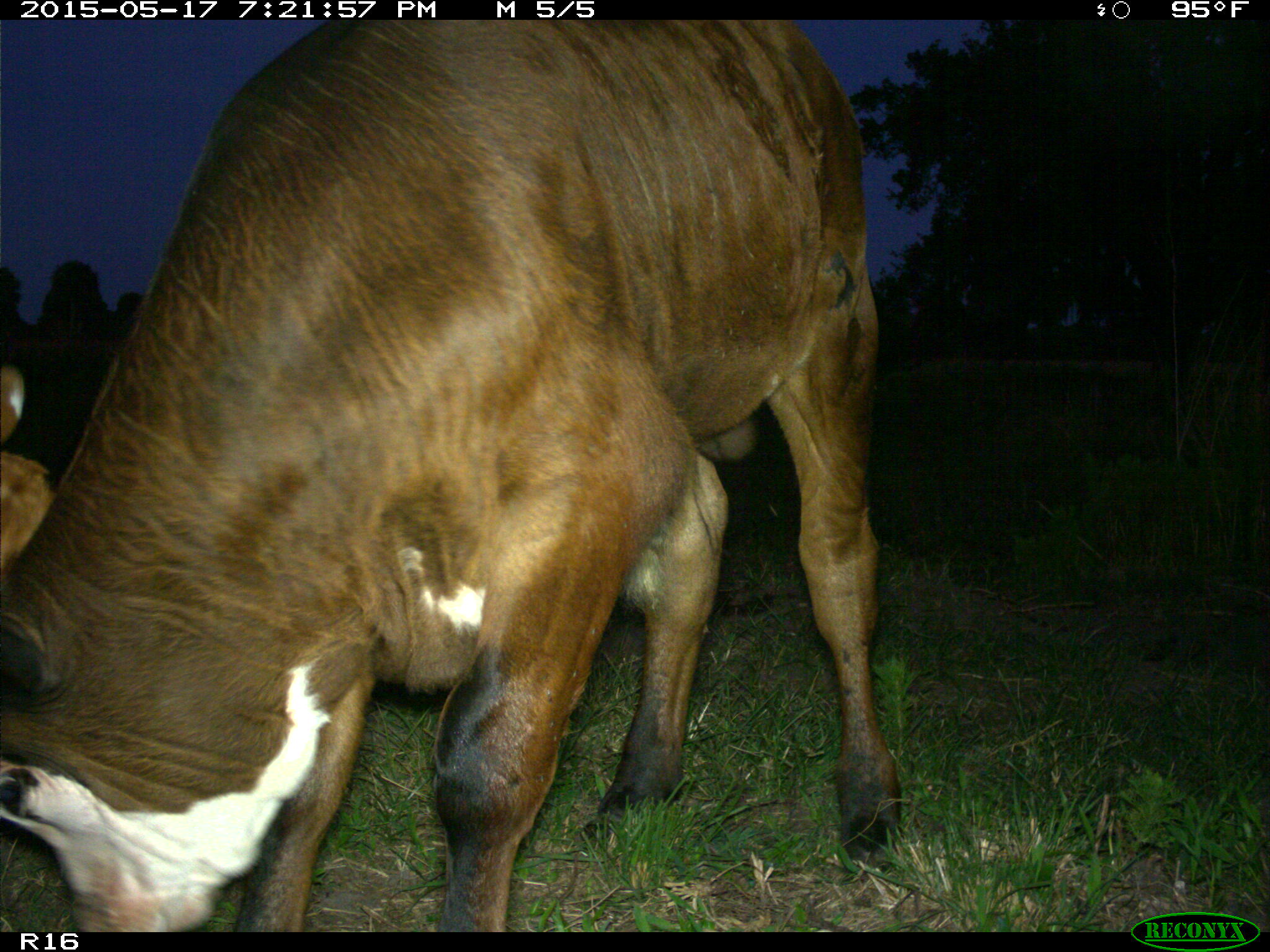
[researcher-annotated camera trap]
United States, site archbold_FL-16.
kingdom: Animalia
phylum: Chordata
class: Mammalia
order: Artiodactyla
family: Bovidae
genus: Bos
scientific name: Bos taurus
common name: domestic cow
Bos taurus (domestic cow).